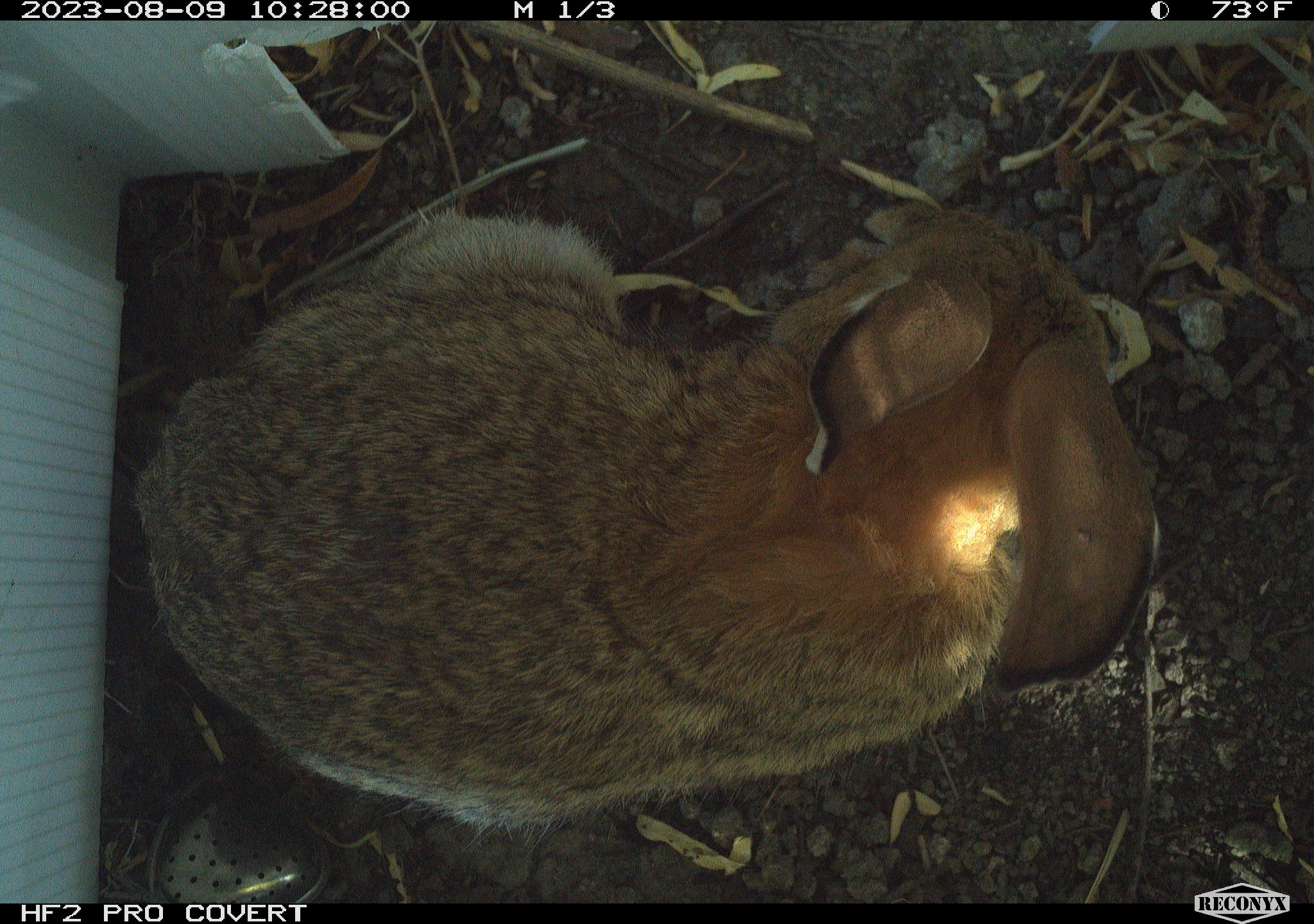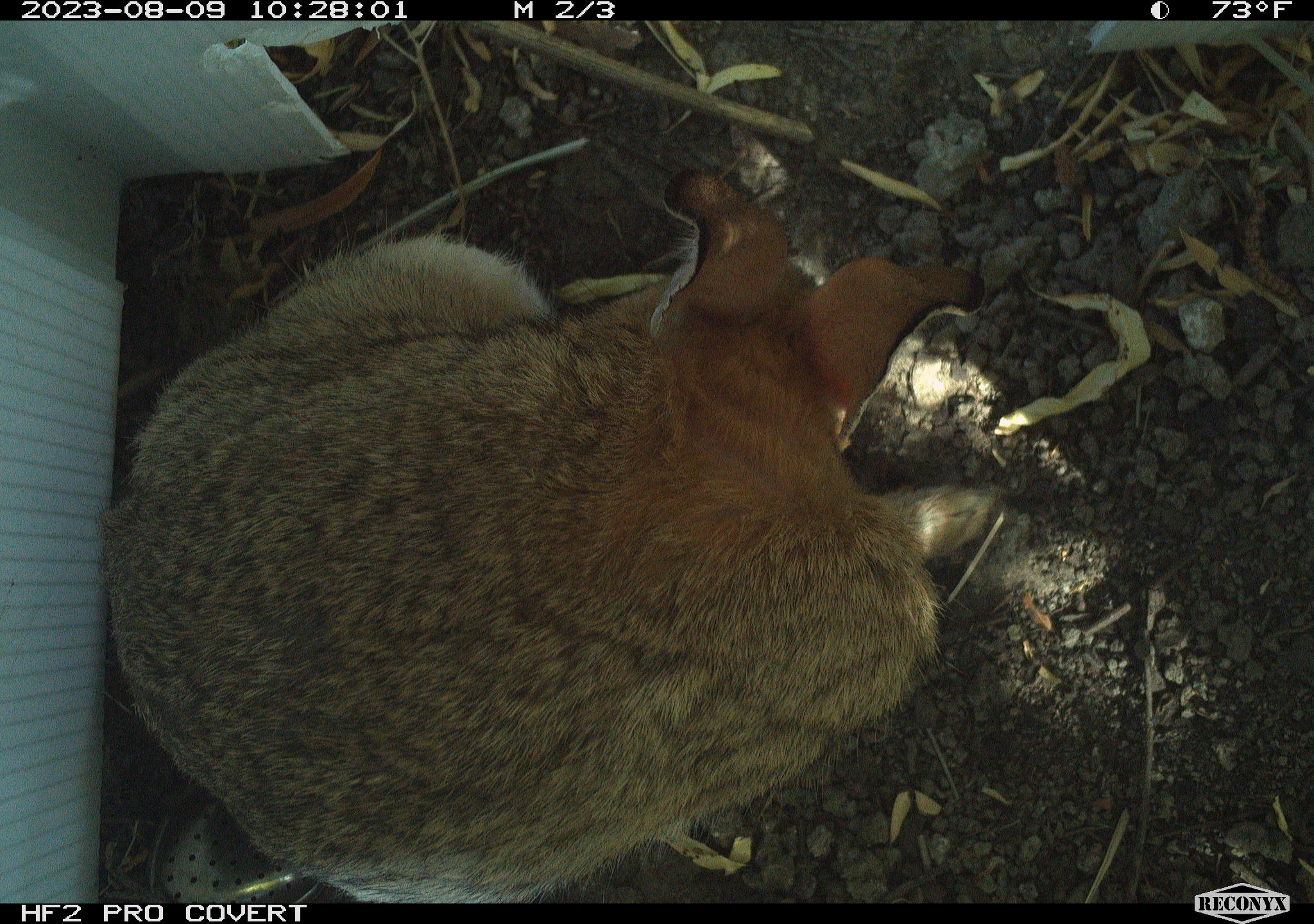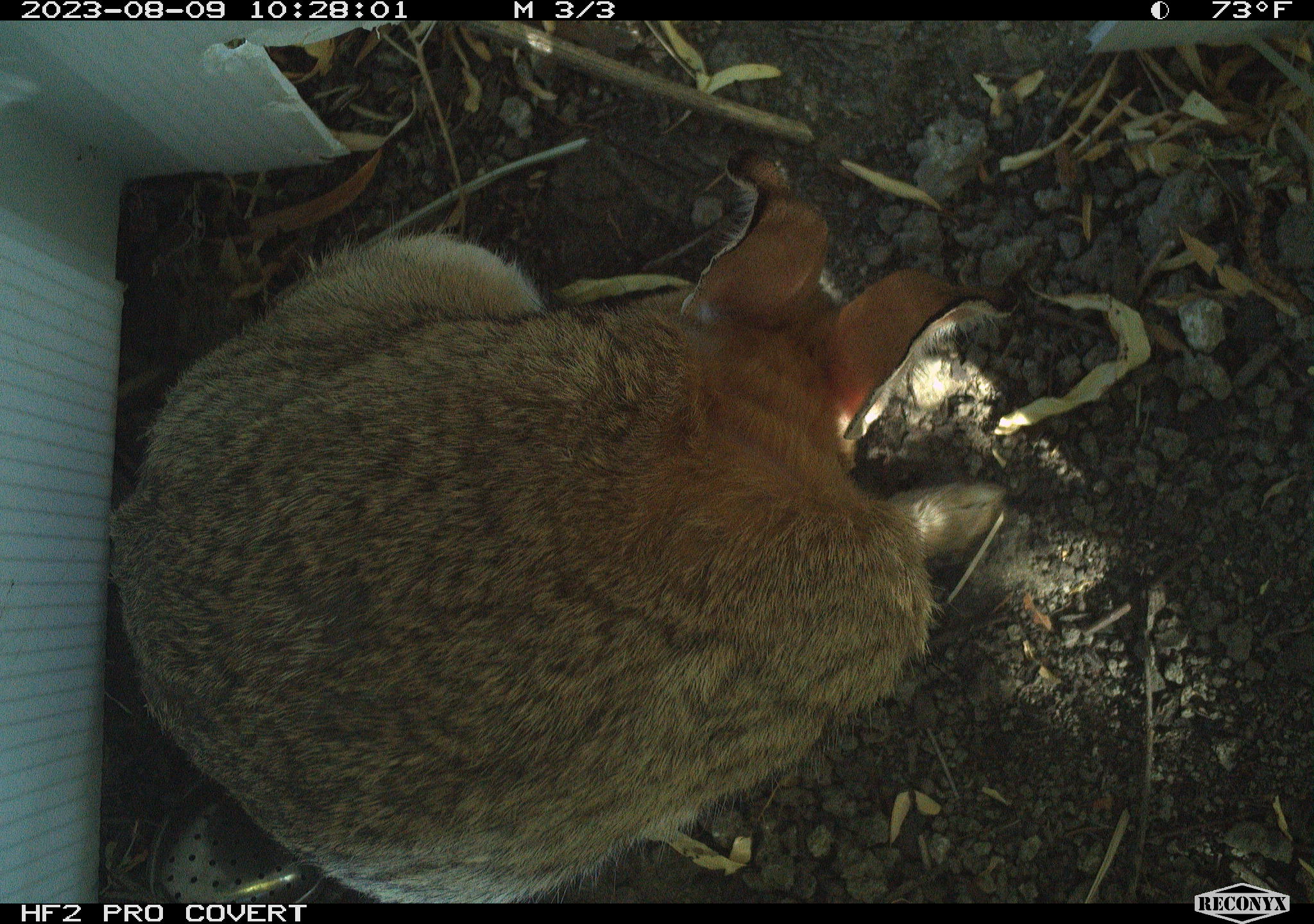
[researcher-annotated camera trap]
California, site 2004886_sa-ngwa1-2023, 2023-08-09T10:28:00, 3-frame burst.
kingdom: Animalia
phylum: Chordata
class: Mammalia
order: Lagomorpha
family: Leporidae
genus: Sylvilagus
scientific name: Sylvilagus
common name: cottontail rabbits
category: sylvilagus species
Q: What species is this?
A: Sylvilagus species (cottontail rabbits) (Sylvilagus).